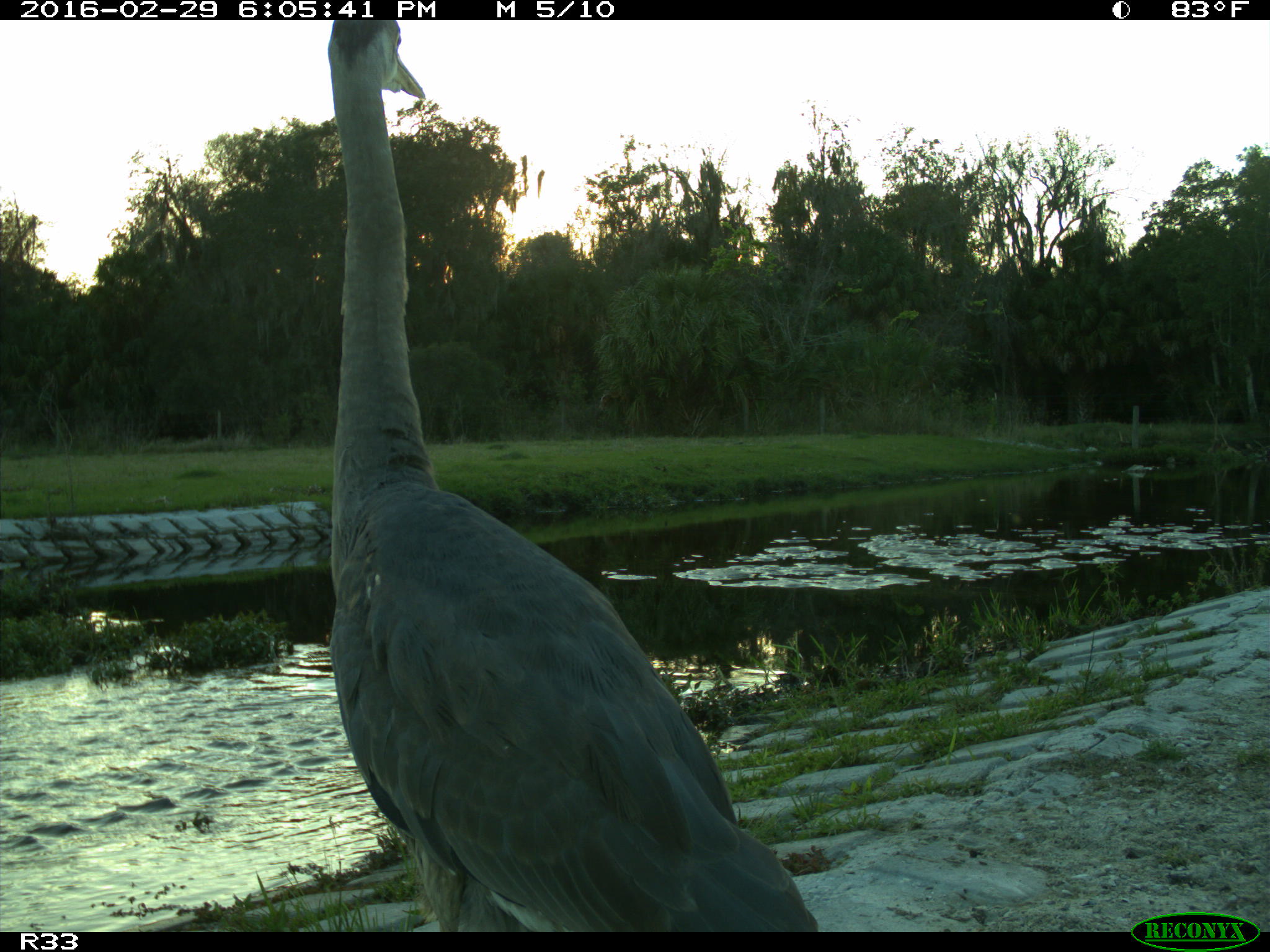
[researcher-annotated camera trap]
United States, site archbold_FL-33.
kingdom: Animalia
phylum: Chordata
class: Aves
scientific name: Aves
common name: birds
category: unidentified bird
Unidentified bird (birds) (Aves).